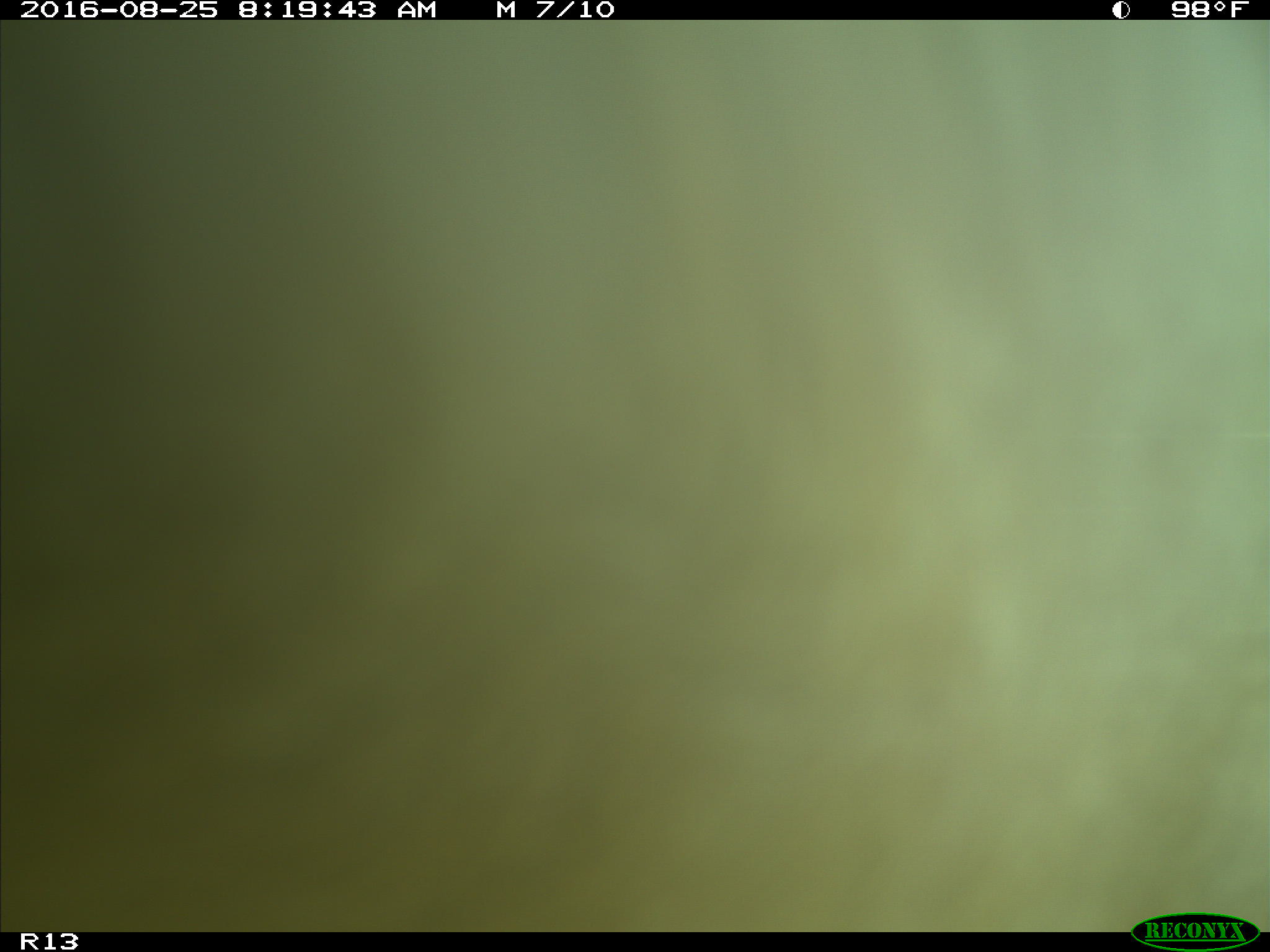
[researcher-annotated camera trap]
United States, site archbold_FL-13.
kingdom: Animalia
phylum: Chordata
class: Mammalia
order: Artiodactyla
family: Bovidae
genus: Bos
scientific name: Bos taurus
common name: domestic cow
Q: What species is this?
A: Bos taurus (domestic cow).